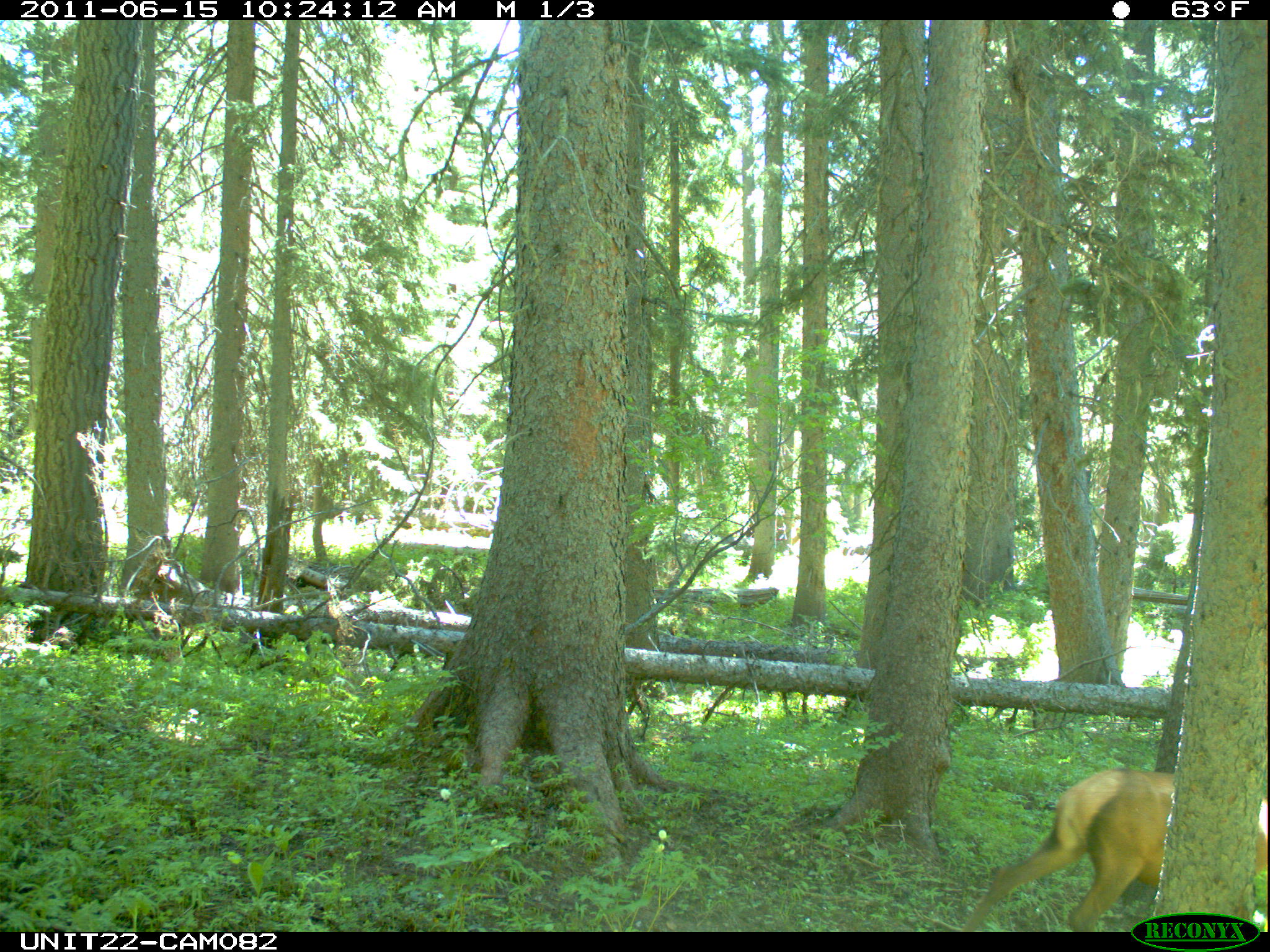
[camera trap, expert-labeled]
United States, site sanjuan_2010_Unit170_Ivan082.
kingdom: Animalia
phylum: Chordata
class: Mammalia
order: Artiodactyla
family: Cervidae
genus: Cervus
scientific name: Cervus elaphus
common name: red deer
Cervus elaphus (red deer).